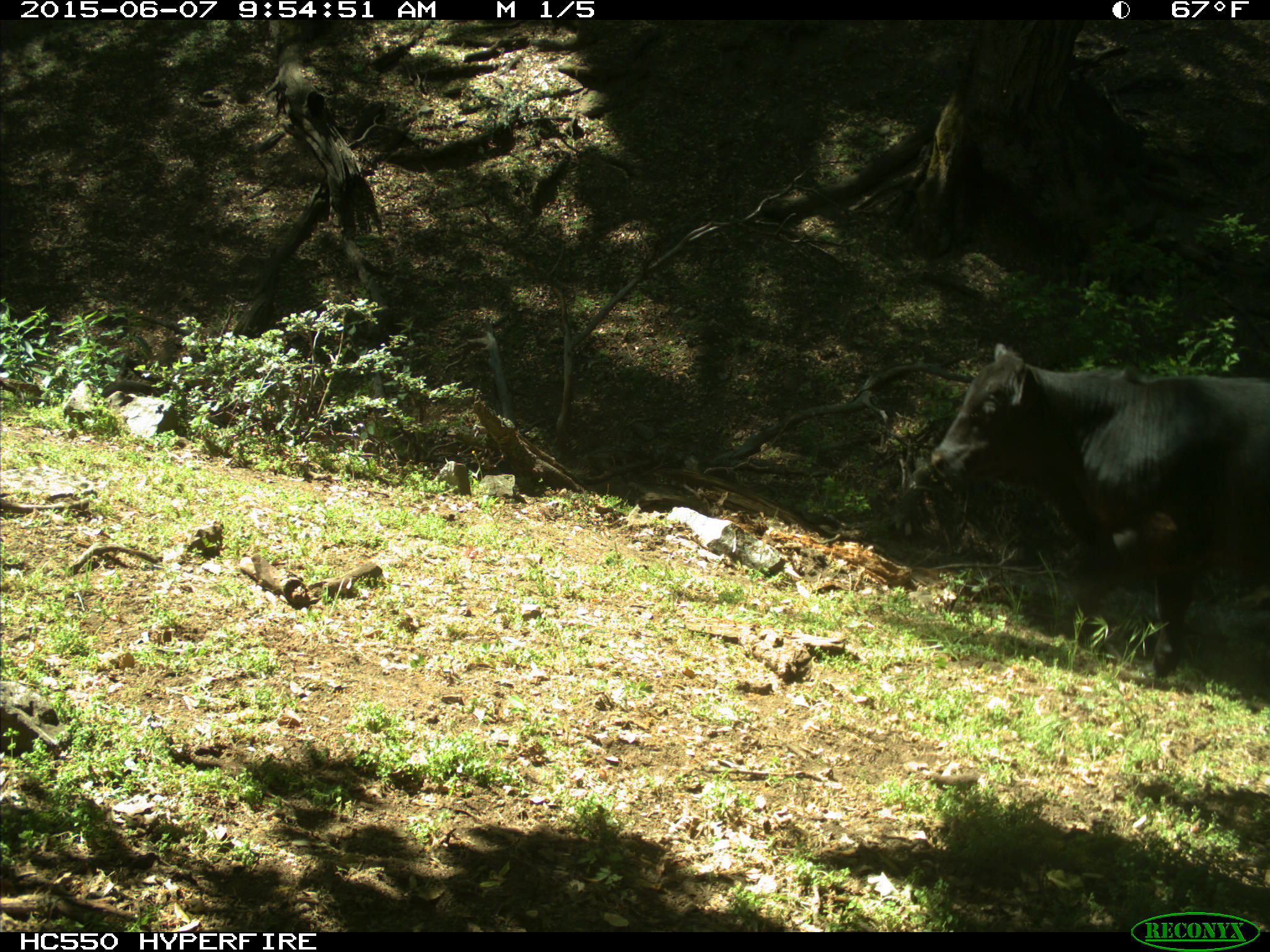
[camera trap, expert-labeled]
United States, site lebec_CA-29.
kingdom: Animalia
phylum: Chordata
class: Mammalia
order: Artiodactyla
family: Bovidae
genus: Bos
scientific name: Bos taurus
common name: domestic cow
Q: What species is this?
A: Bos taurus (domestic cow).